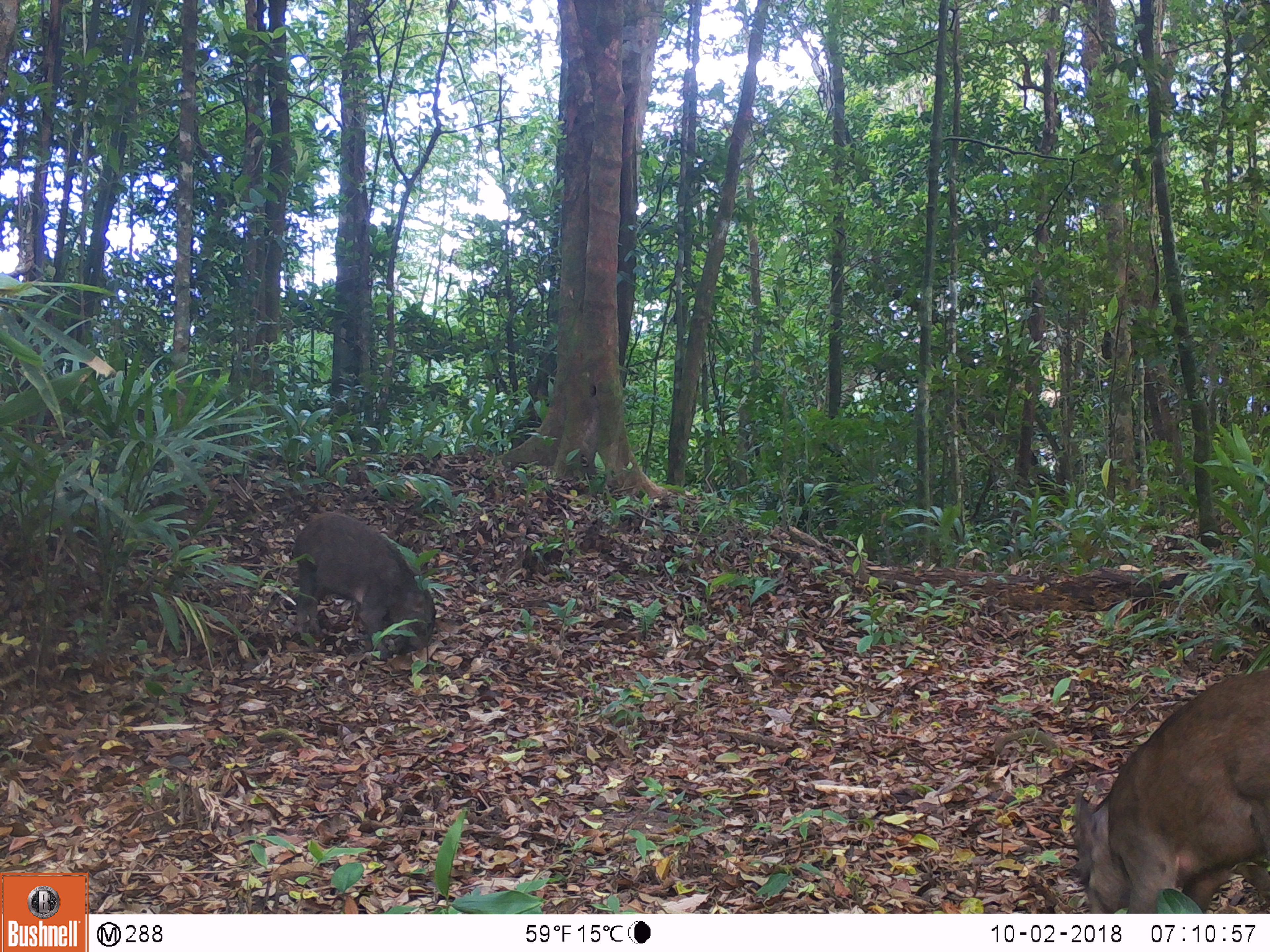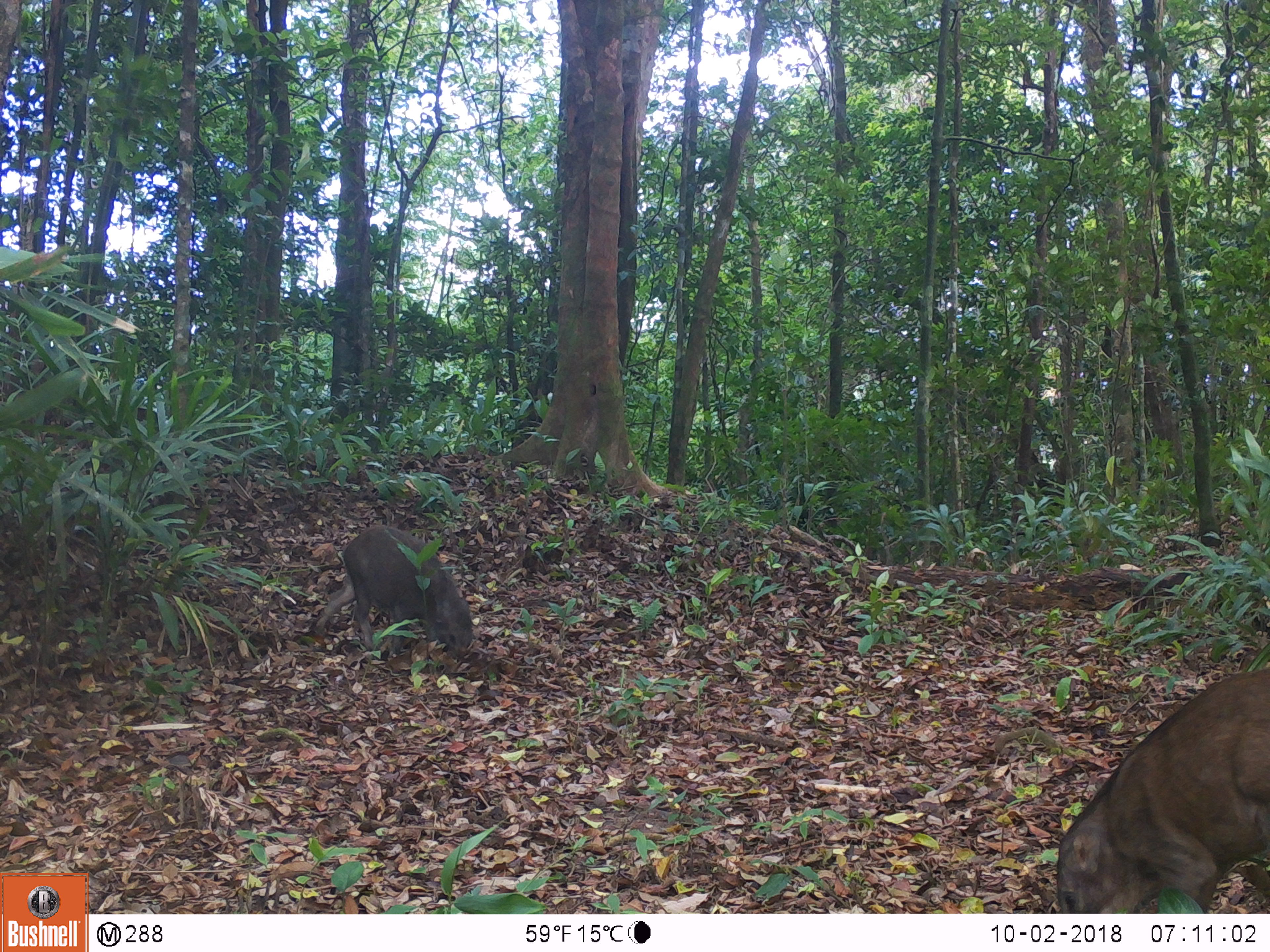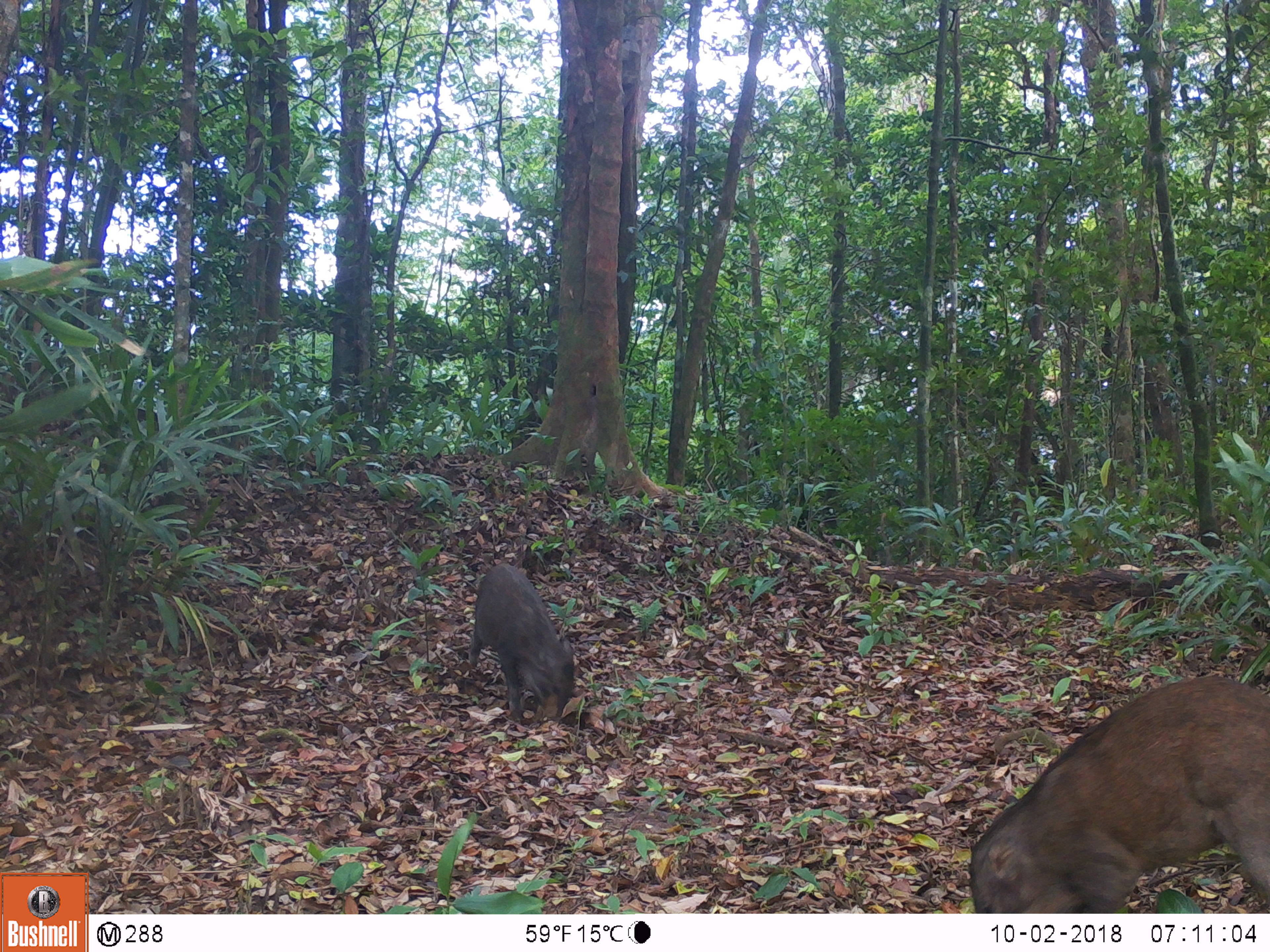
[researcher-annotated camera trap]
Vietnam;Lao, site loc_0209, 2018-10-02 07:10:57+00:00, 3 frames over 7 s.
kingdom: Animalia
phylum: Chordata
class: Mammalia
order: Artiodactyla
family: Suidae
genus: Sus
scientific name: Sus scrofa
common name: eurasian wild pig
Eurasian wild pig (Sus scrofa). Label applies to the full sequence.